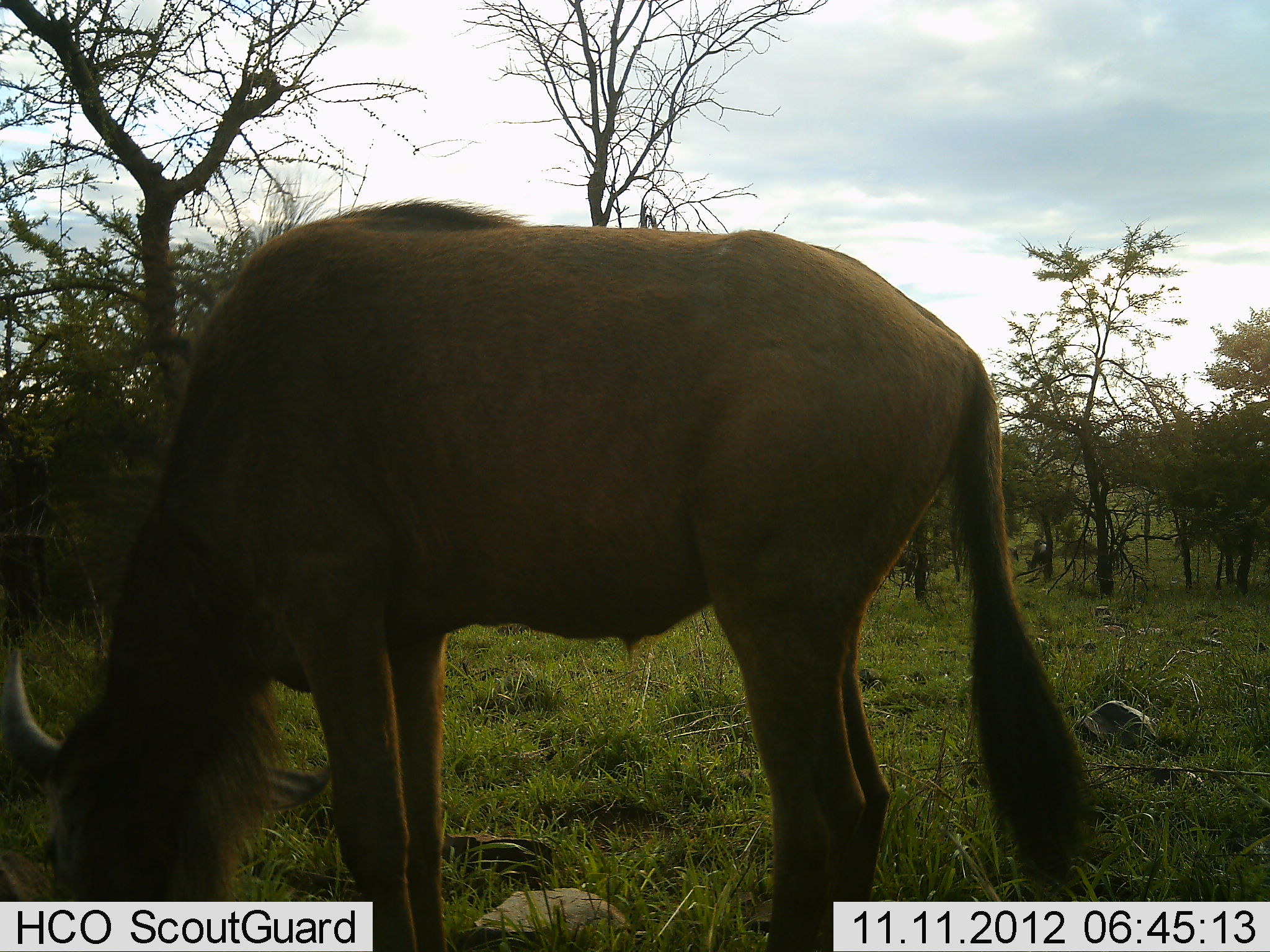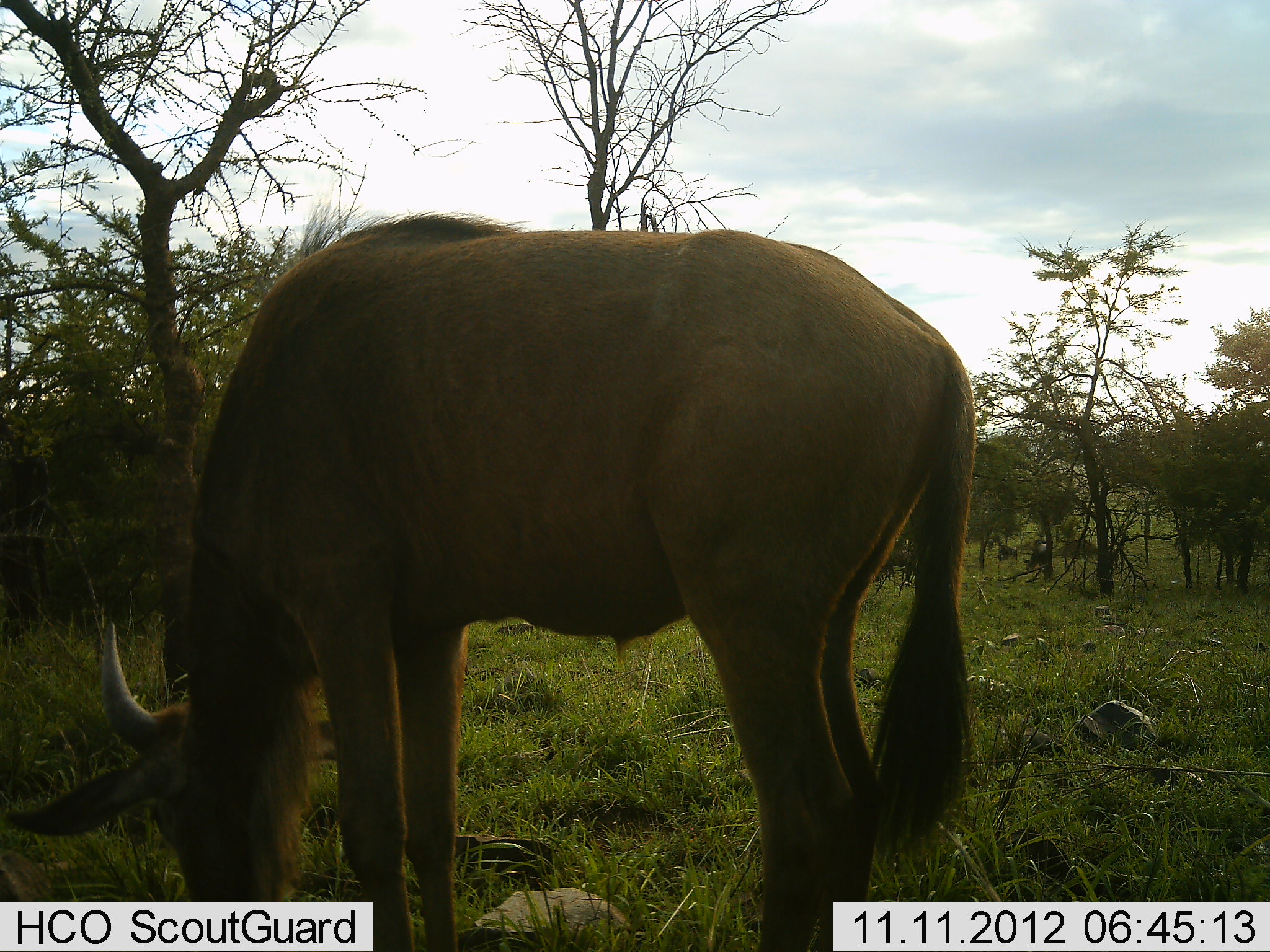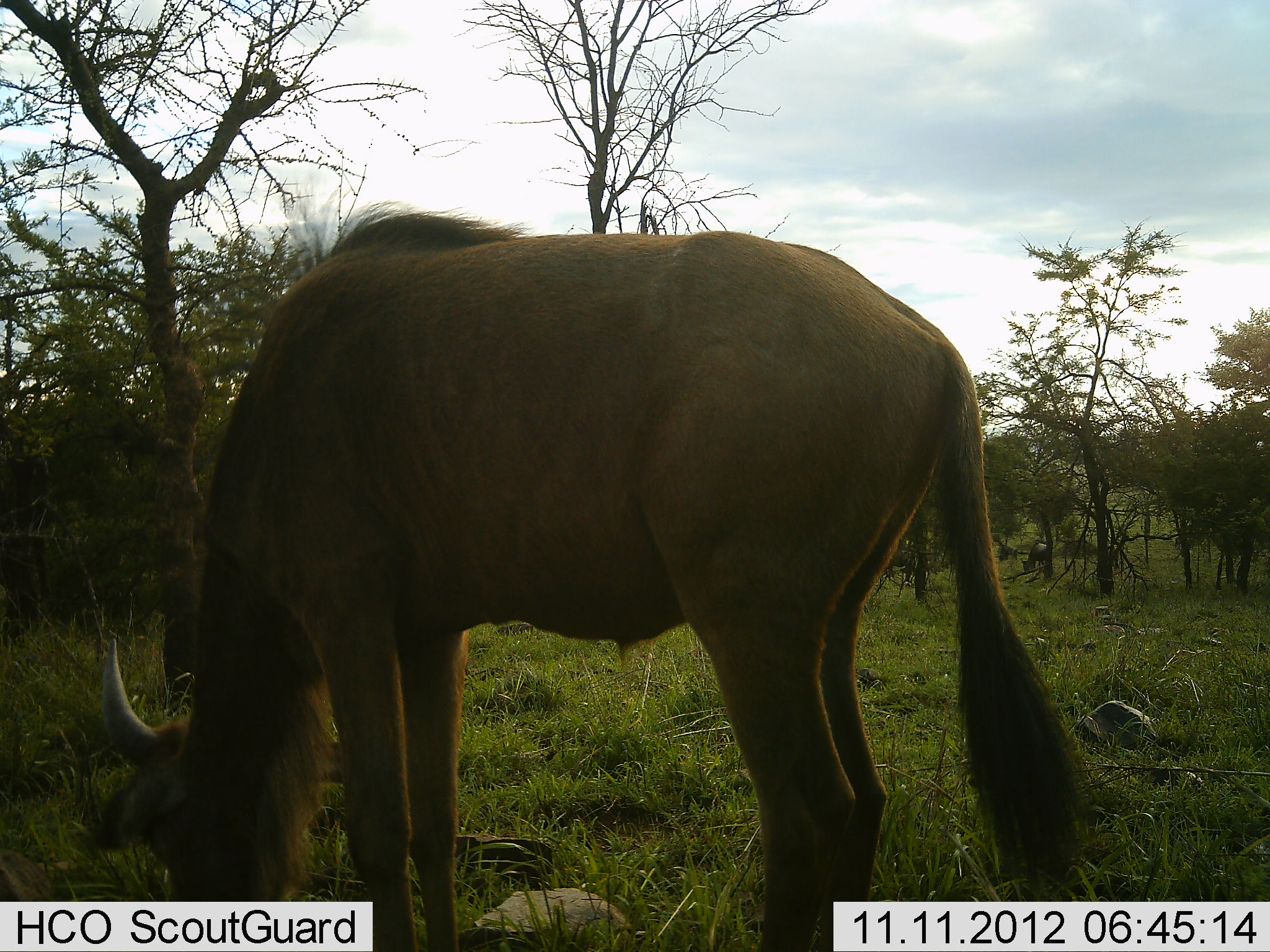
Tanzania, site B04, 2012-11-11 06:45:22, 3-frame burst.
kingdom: Animalia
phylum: Chordata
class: Mammalia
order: Artiodactyla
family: Bovidae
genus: Connochaetes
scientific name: Connochaetes taurinus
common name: blue wildebeest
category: wildebeest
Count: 1.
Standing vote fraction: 40%.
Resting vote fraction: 0%.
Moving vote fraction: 0%.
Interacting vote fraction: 0%.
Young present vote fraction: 0%.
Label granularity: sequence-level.